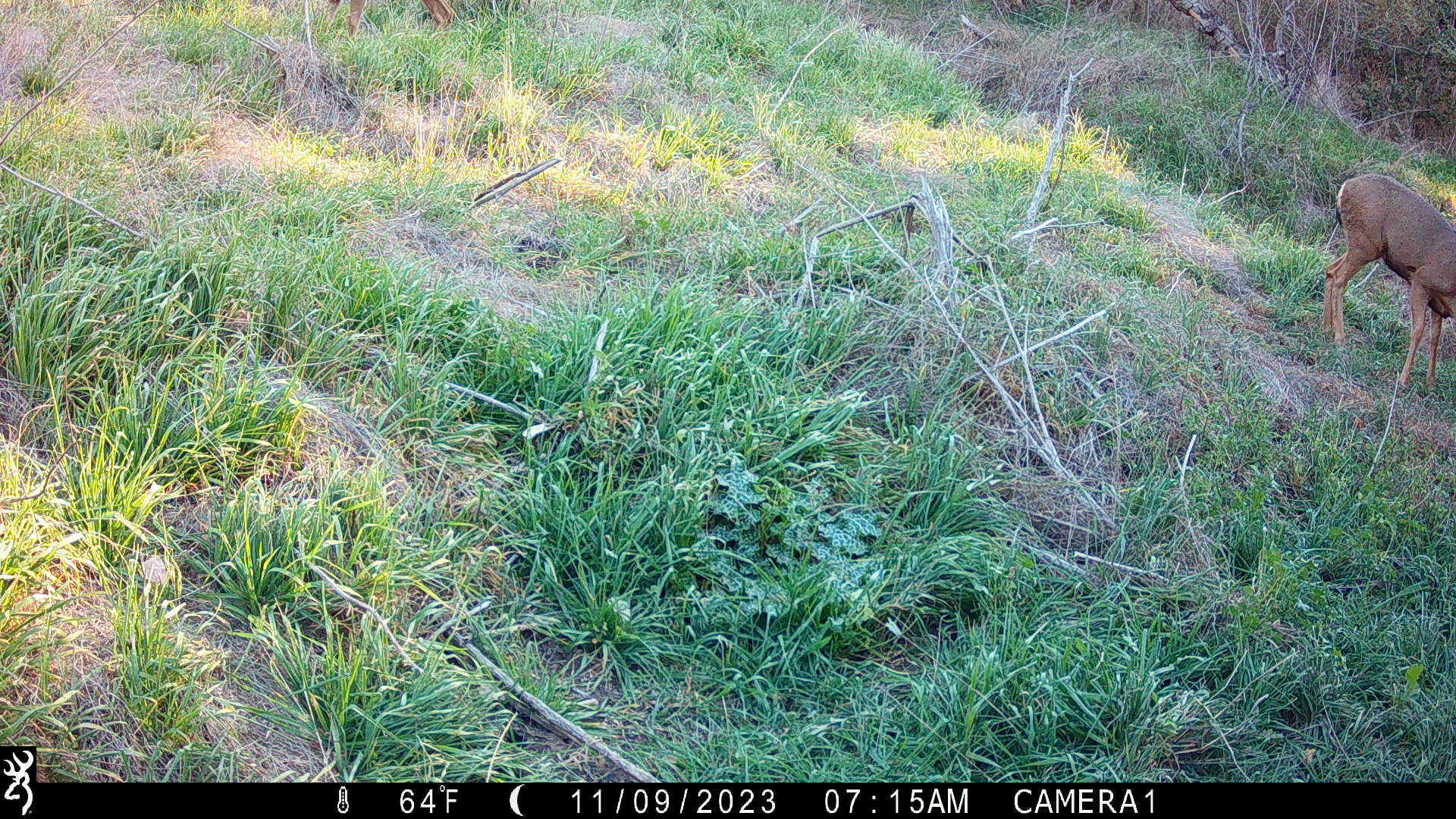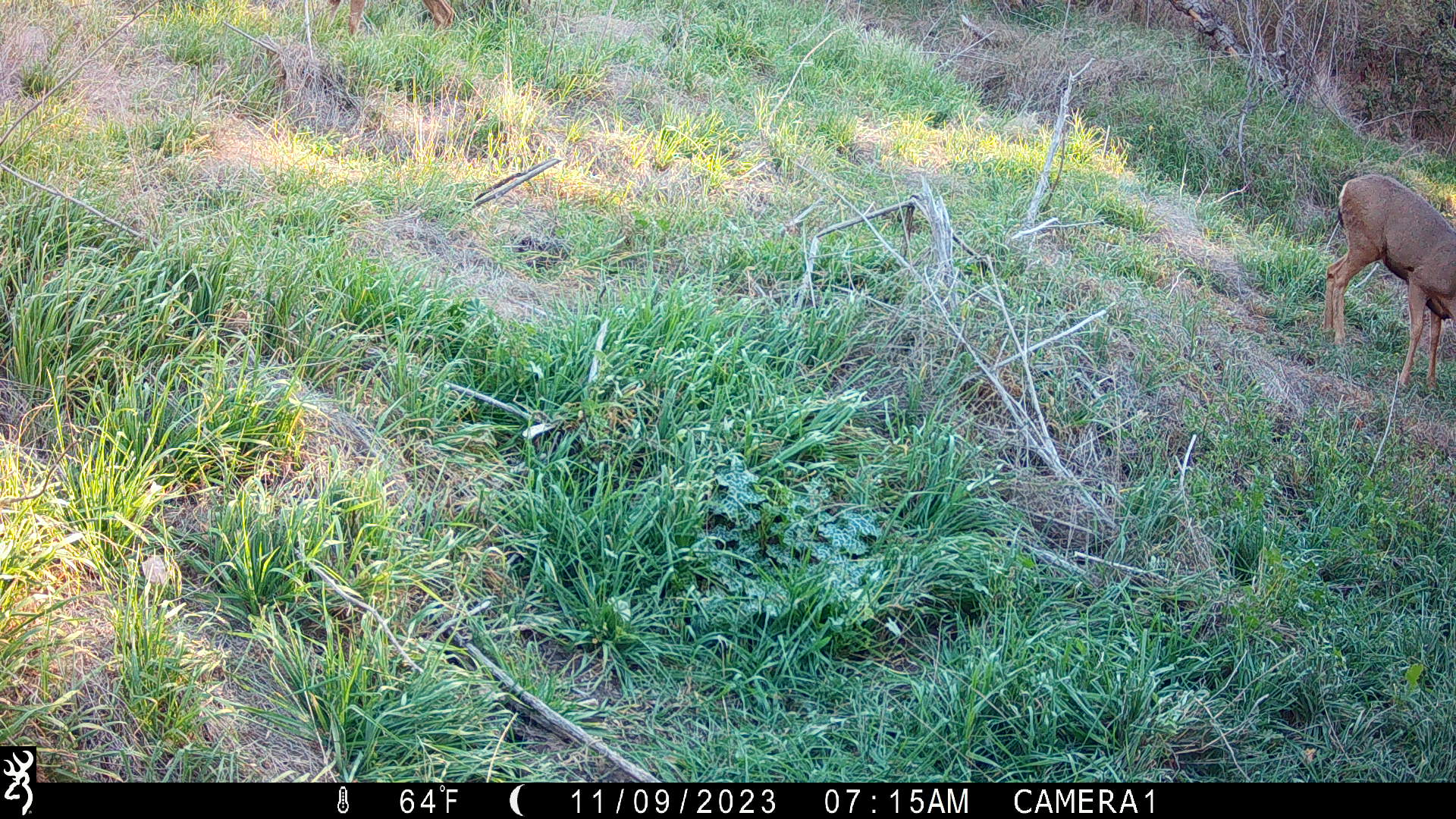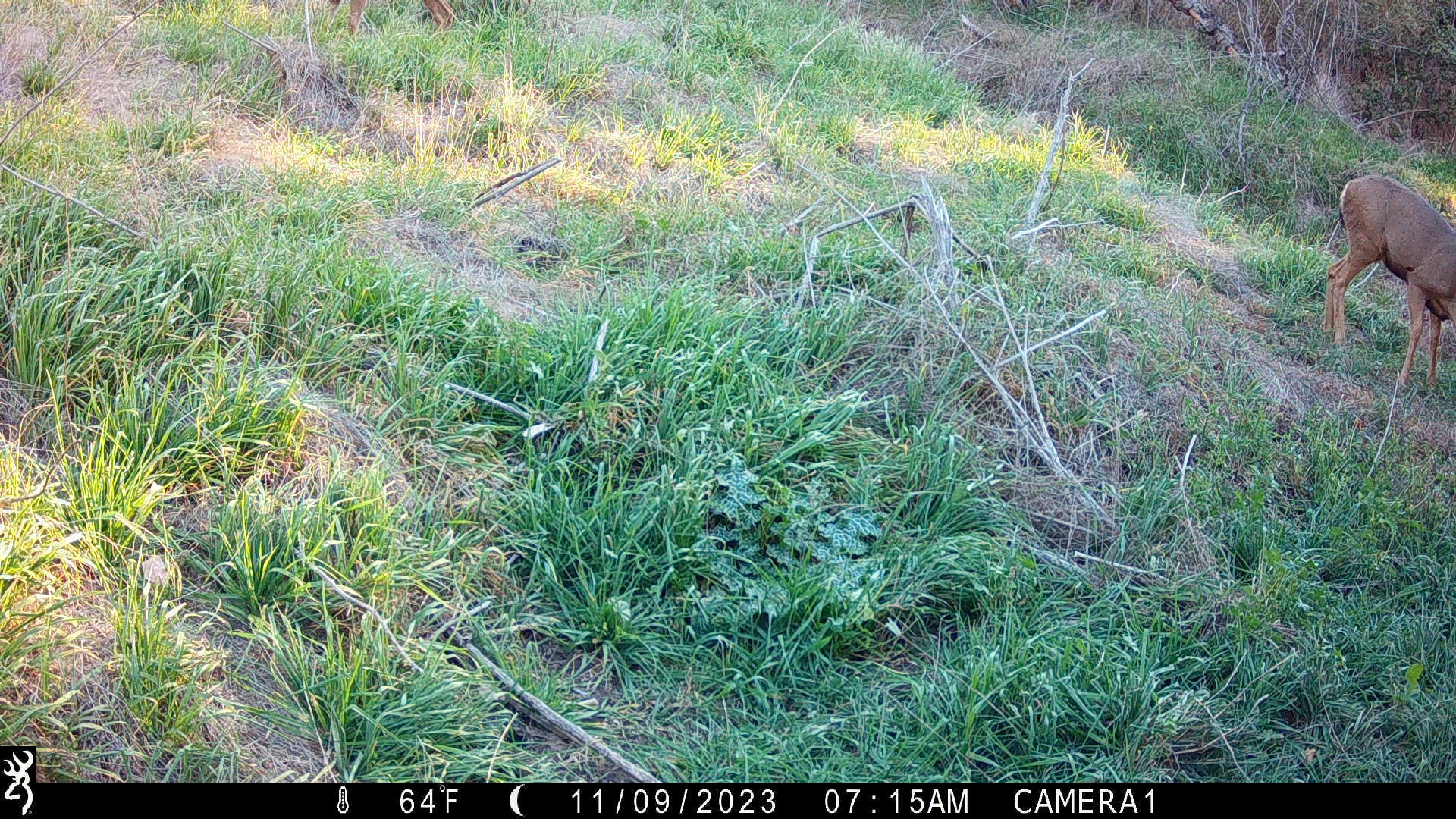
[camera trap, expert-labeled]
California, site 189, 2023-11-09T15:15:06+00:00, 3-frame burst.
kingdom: Animalia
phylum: Chordata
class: Mammalia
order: Artiodactyla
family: Cervidae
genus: Odocoileus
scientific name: Odocoileus hemionus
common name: mule deer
Mule deer (Odocoileus hemionus).